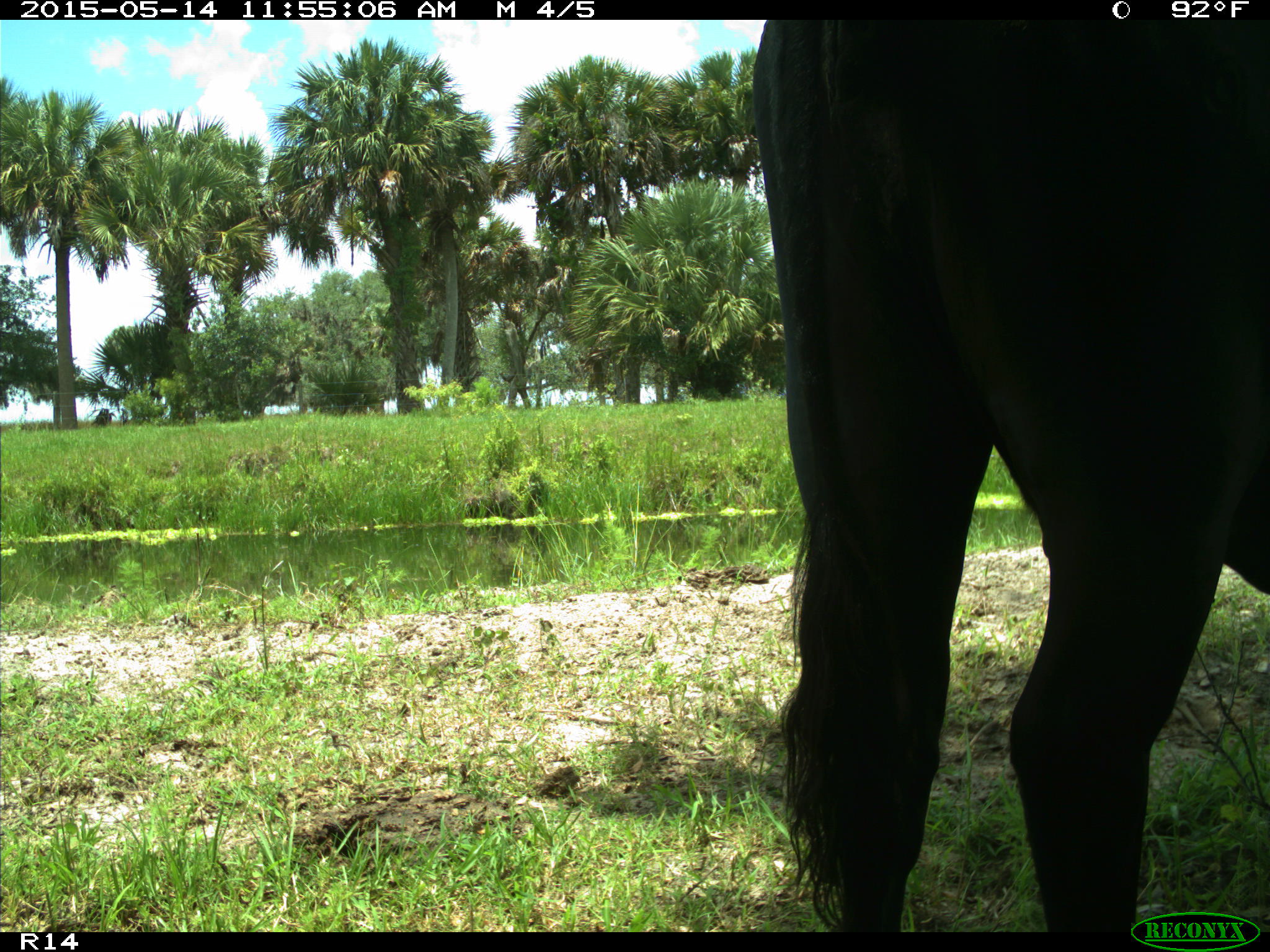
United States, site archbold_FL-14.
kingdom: Animalia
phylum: Chordata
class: Mammalia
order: Artiodactyla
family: Bovidae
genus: Bos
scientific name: Bos taurus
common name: domestic cow